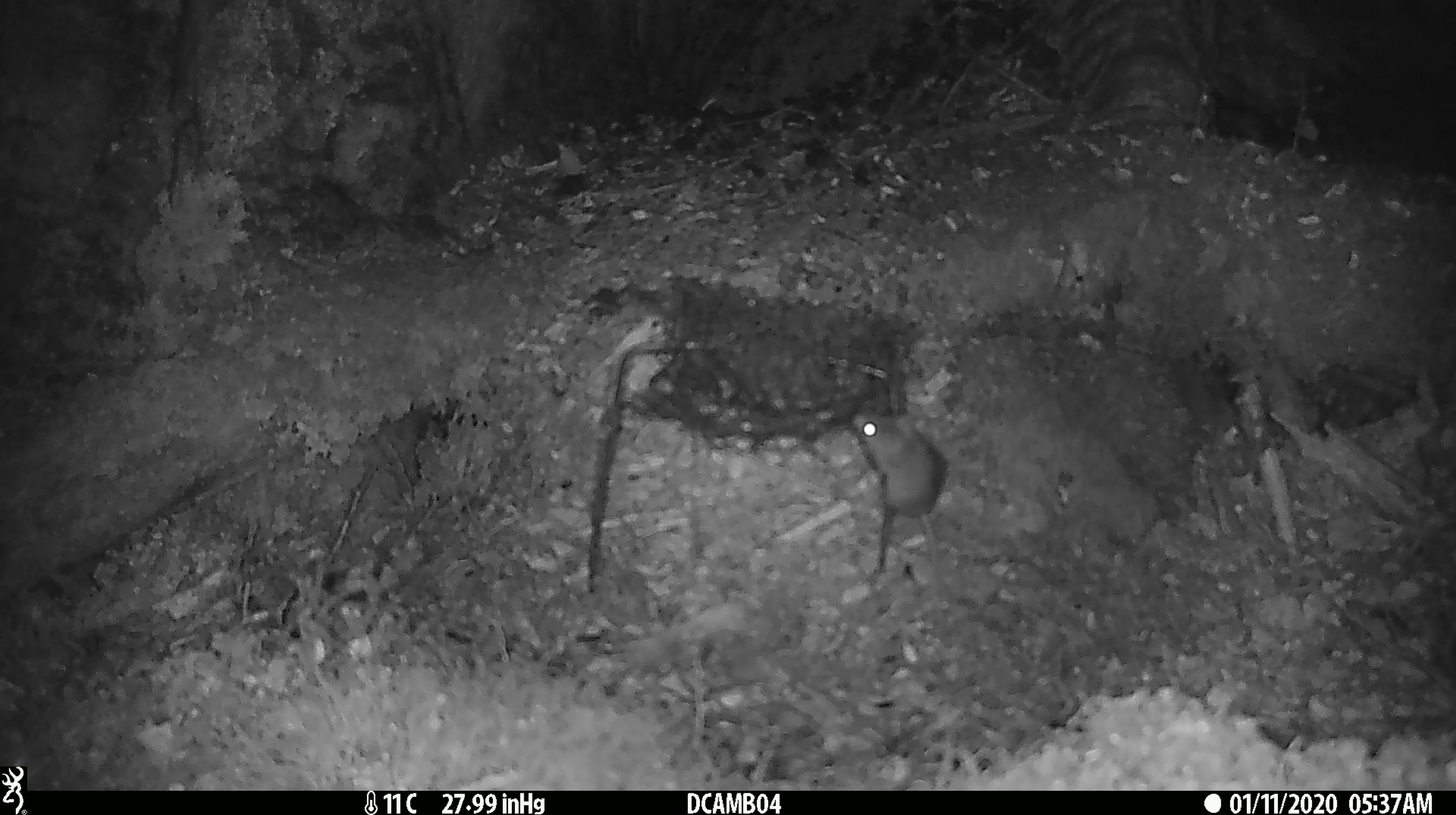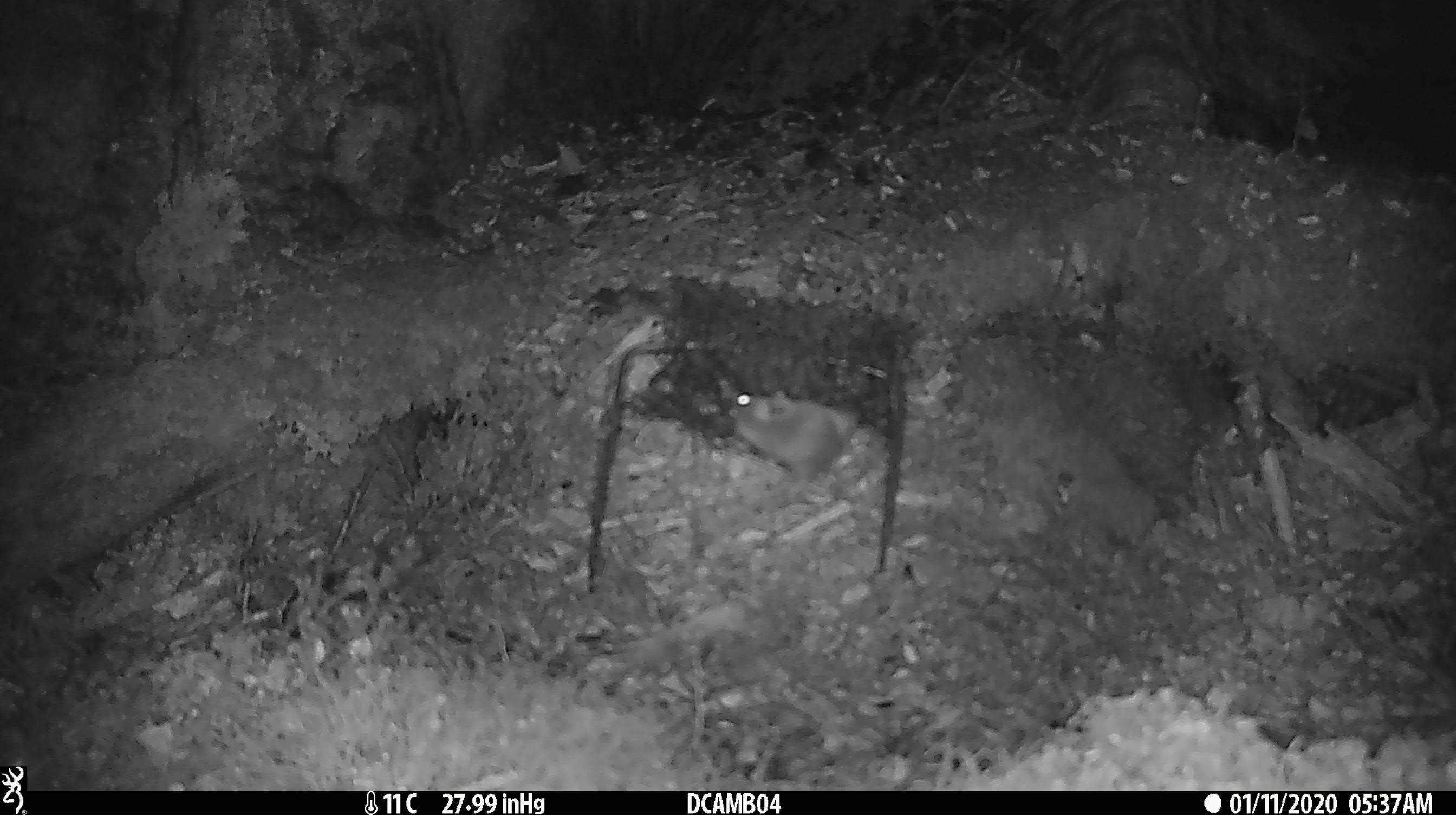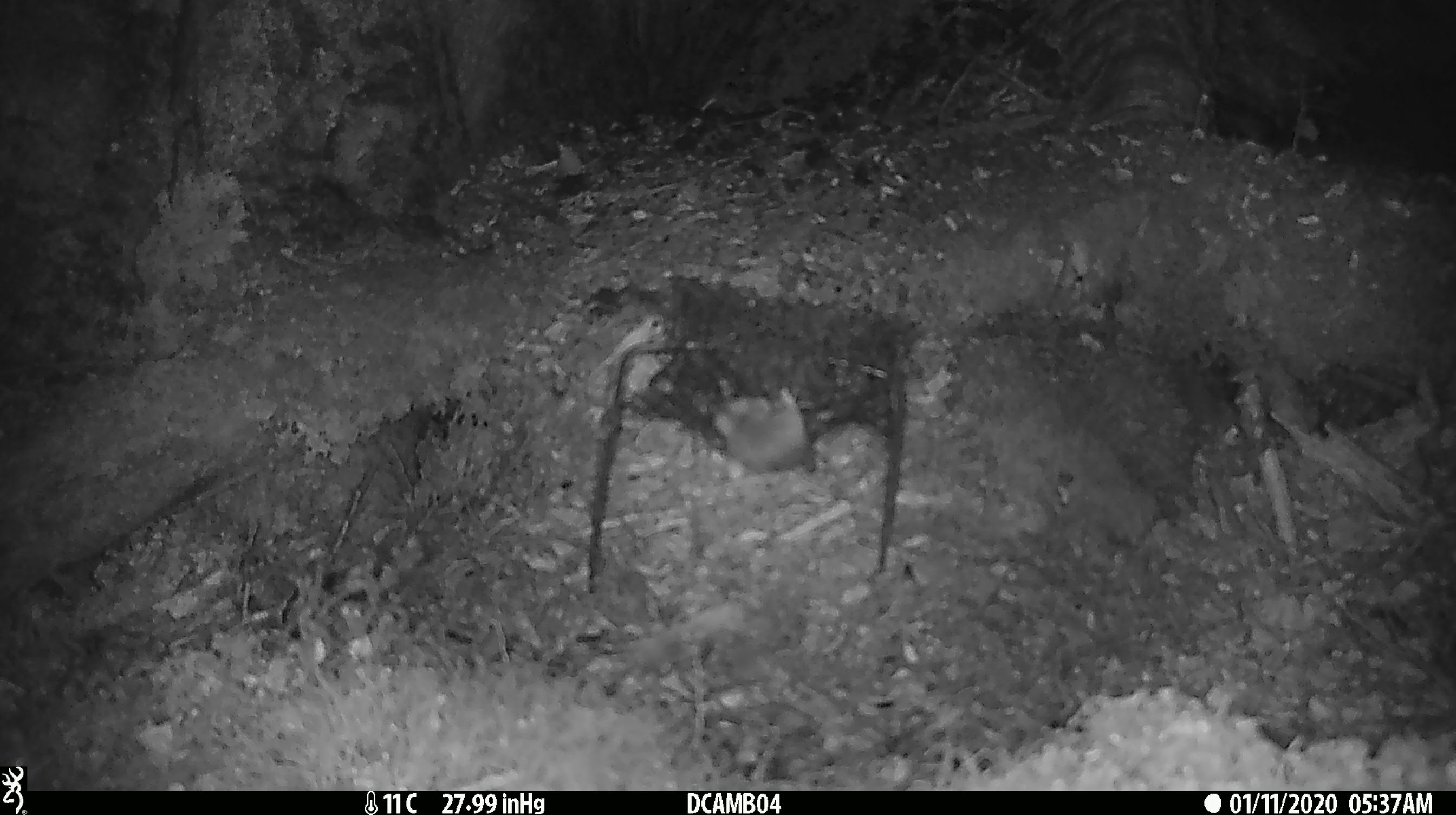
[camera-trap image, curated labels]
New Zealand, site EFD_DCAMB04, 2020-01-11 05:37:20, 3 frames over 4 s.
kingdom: Animalia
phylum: Chordata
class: Mammalia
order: Rodentia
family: Muridae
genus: Mus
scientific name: Mus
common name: mouse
Mouse (Mus).